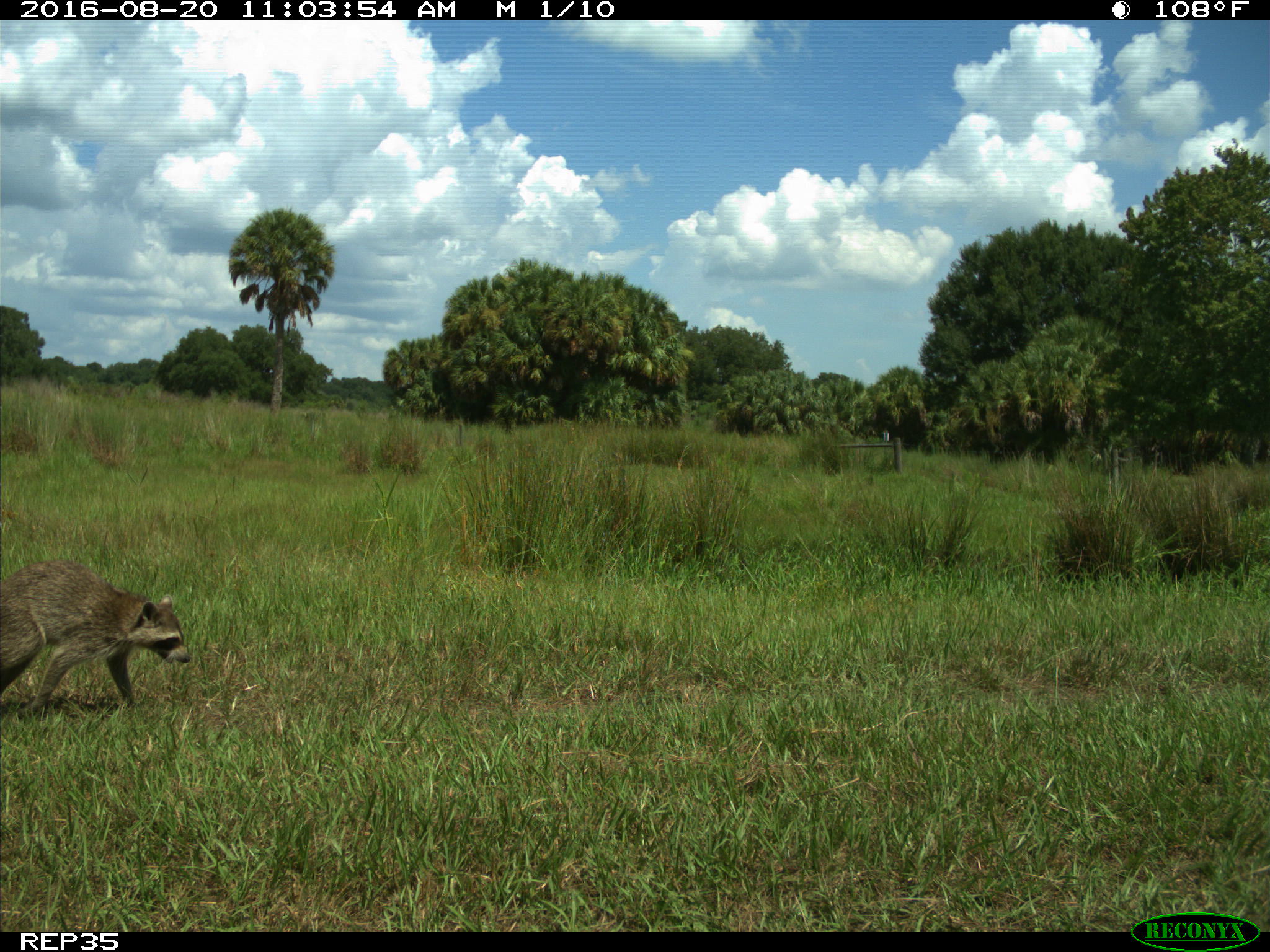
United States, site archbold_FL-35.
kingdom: Animalia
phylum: Chordata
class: Mammalia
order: Carnivora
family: Procyonidae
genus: Procyon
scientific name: Procyon lotor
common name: common raccoon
Procyon lotor (common raccoon).